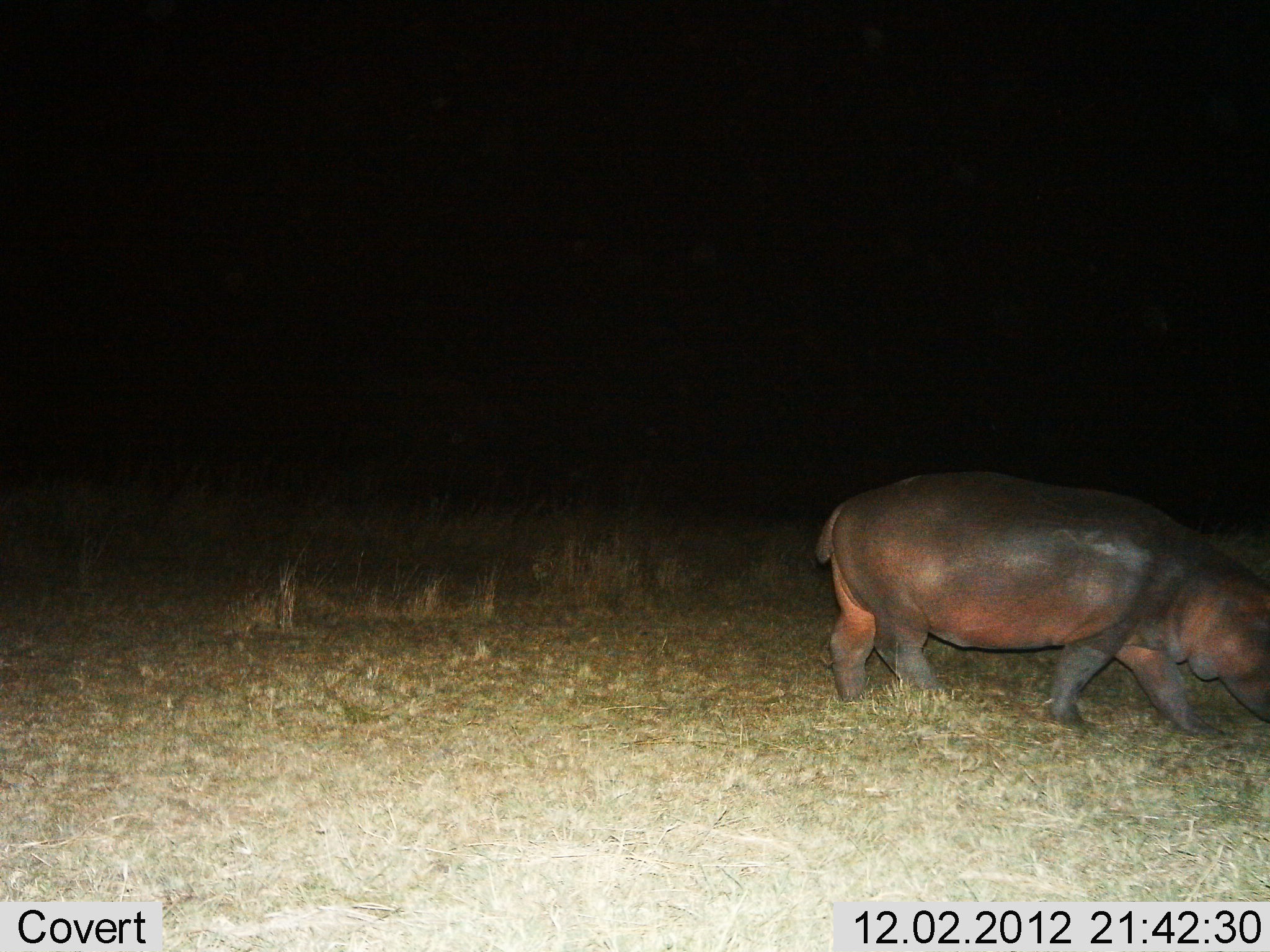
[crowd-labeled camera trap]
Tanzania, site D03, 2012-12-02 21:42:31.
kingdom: Animalia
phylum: Chordata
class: Mammalia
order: Artiodactyla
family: Hippopotamidae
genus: Hippopotamus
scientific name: Hippopotamus amphibius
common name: hippopotamus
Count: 1.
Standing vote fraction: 15%.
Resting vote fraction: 0%.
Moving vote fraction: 80%.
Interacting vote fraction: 0%.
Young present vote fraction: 2%.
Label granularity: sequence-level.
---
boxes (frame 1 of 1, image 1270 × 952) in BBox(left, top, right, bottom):
animal: BBox(816, 461, 1270, 738)